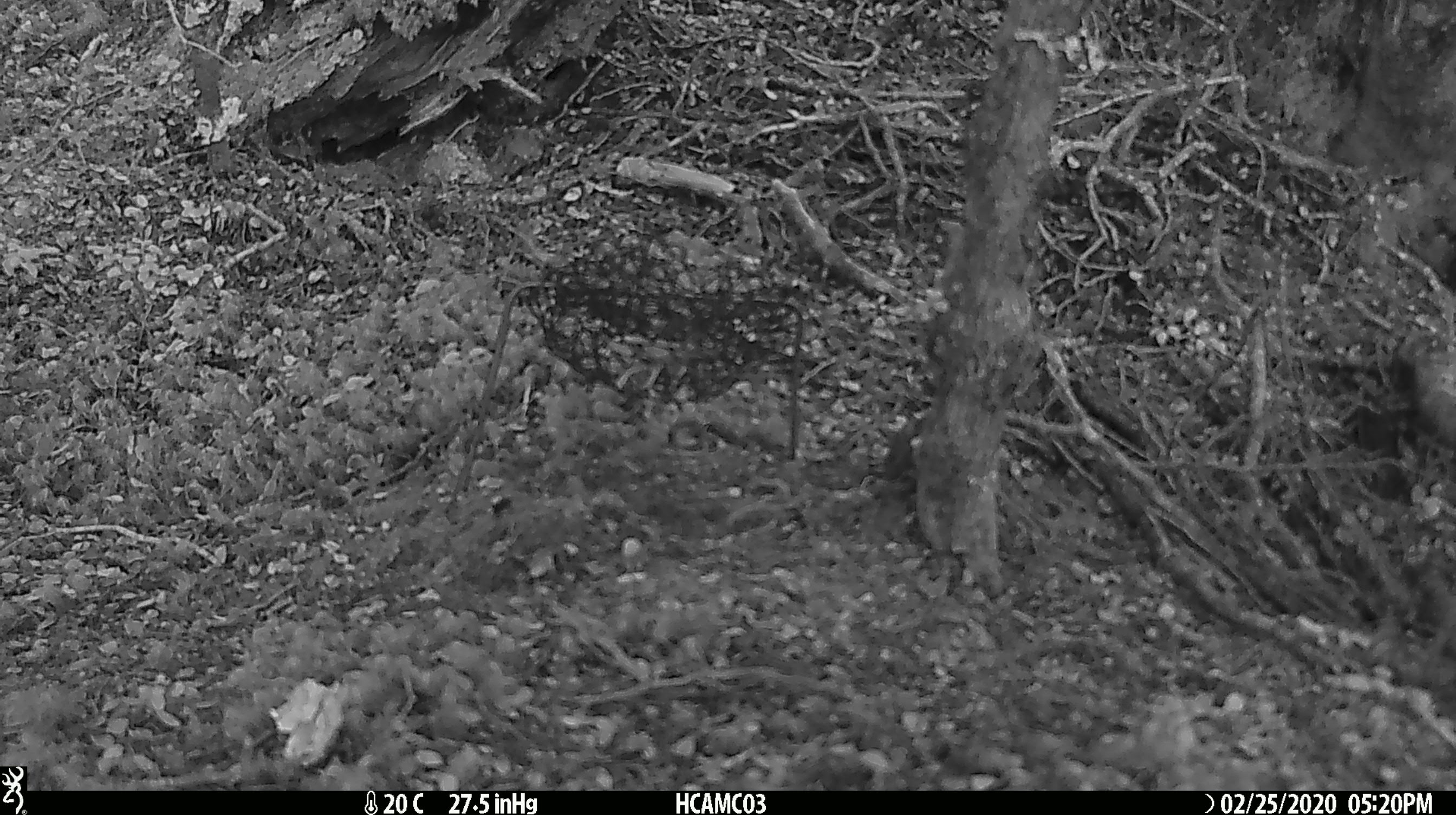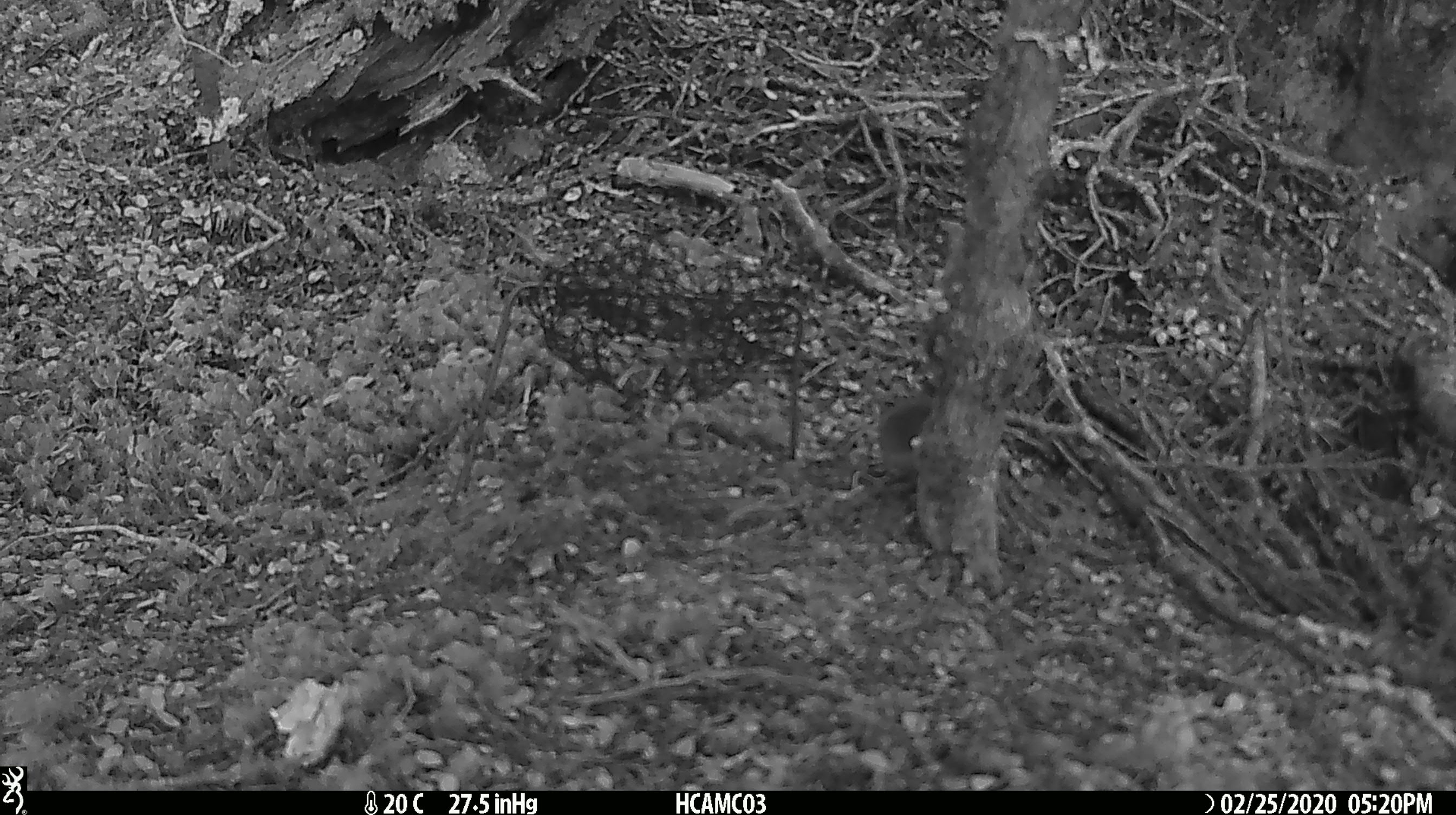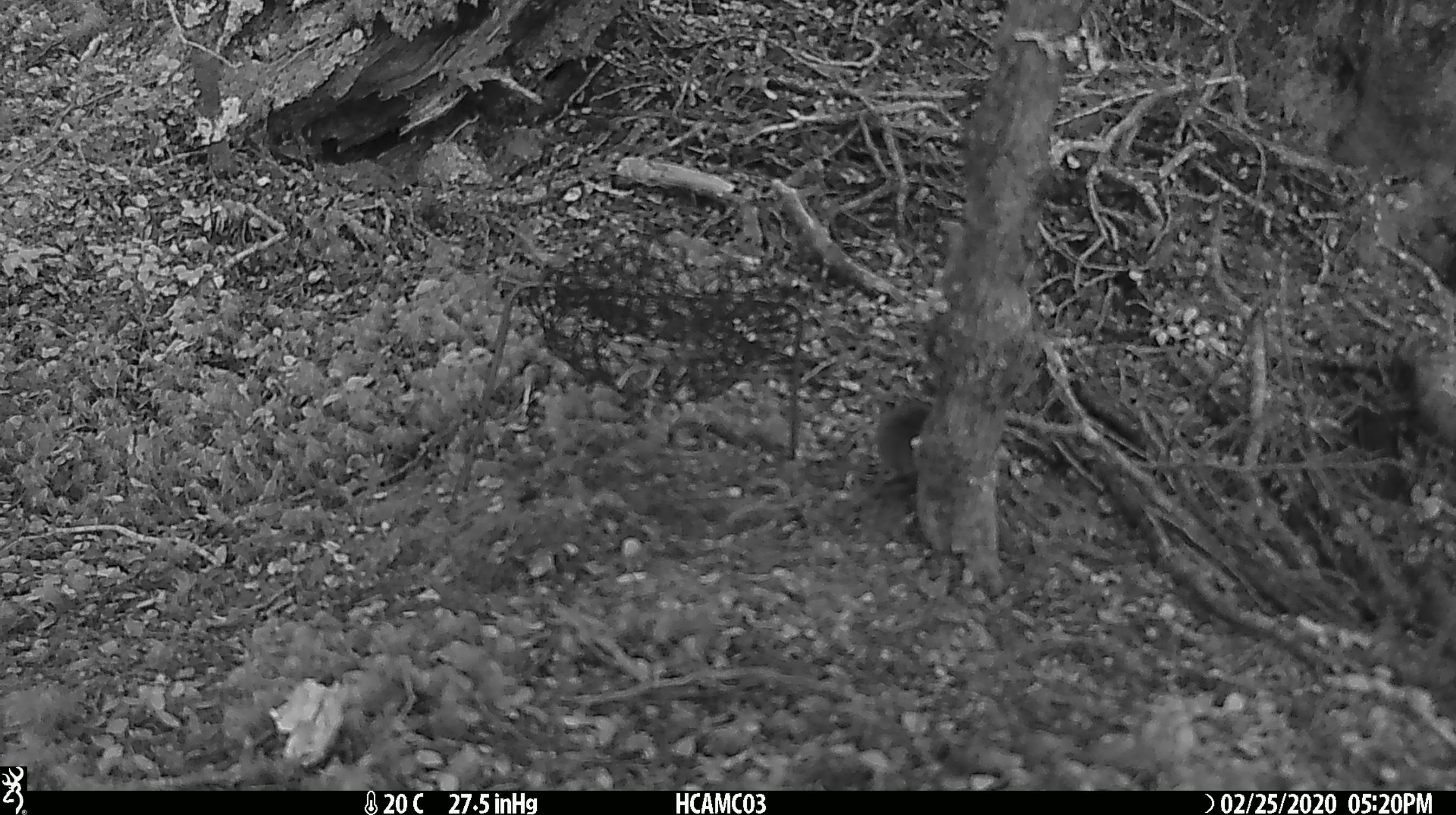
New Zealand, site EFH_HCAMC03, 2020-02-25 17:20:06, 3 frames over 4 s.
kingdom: Animalia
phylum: Chordata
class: Mammalia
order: Rodentia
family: Muridae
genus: Mus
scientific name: Mus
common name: mouse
Mouse (Mus).